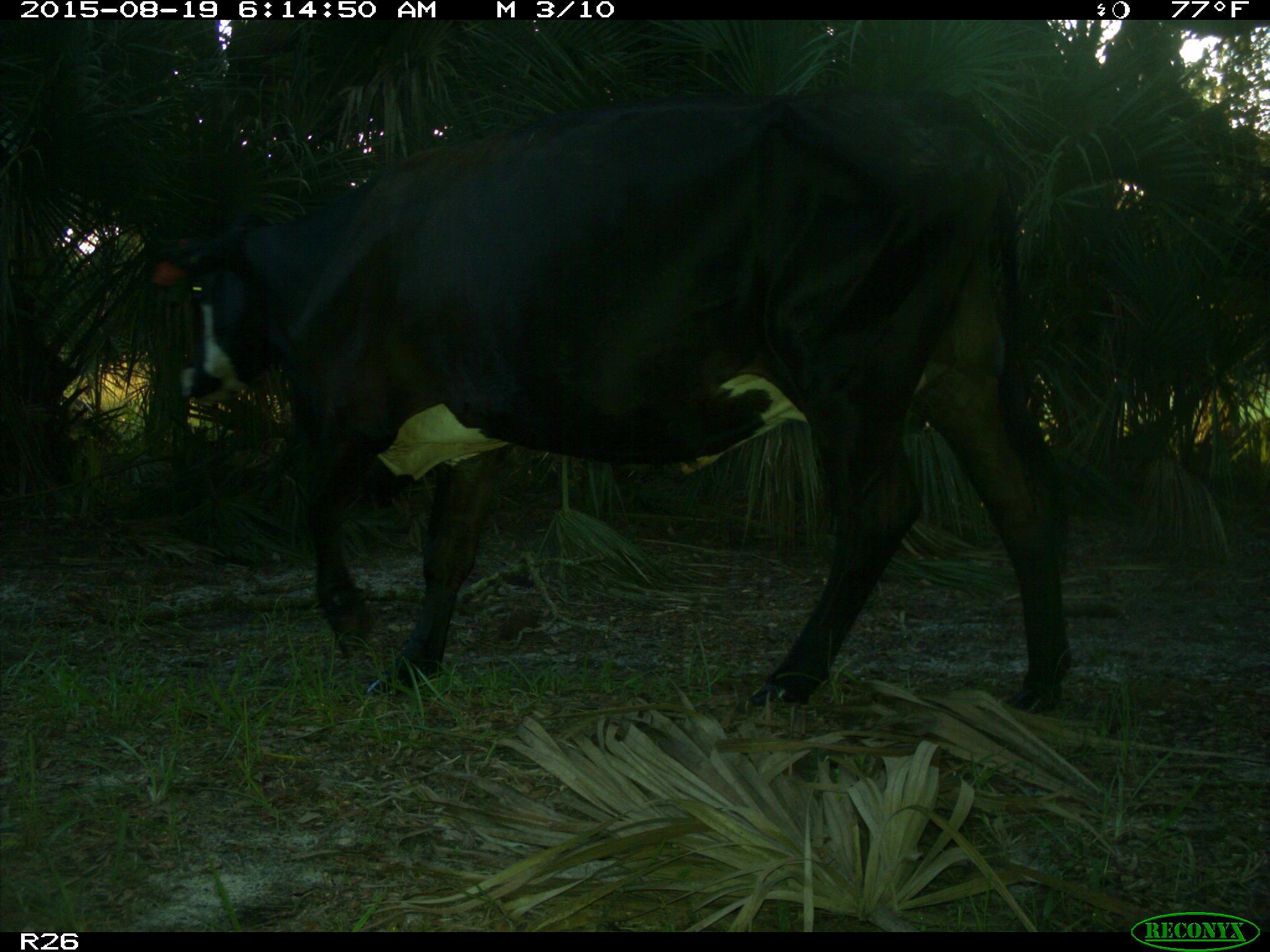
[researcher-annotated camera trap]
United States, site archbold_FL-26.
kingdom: Animalia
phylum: Chordata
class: Mammalia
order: Artiodactyla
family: Bovidae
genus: Bos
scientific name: Bos taurus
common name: domestic cow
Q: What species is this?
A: Bos taurus (domestic cow).